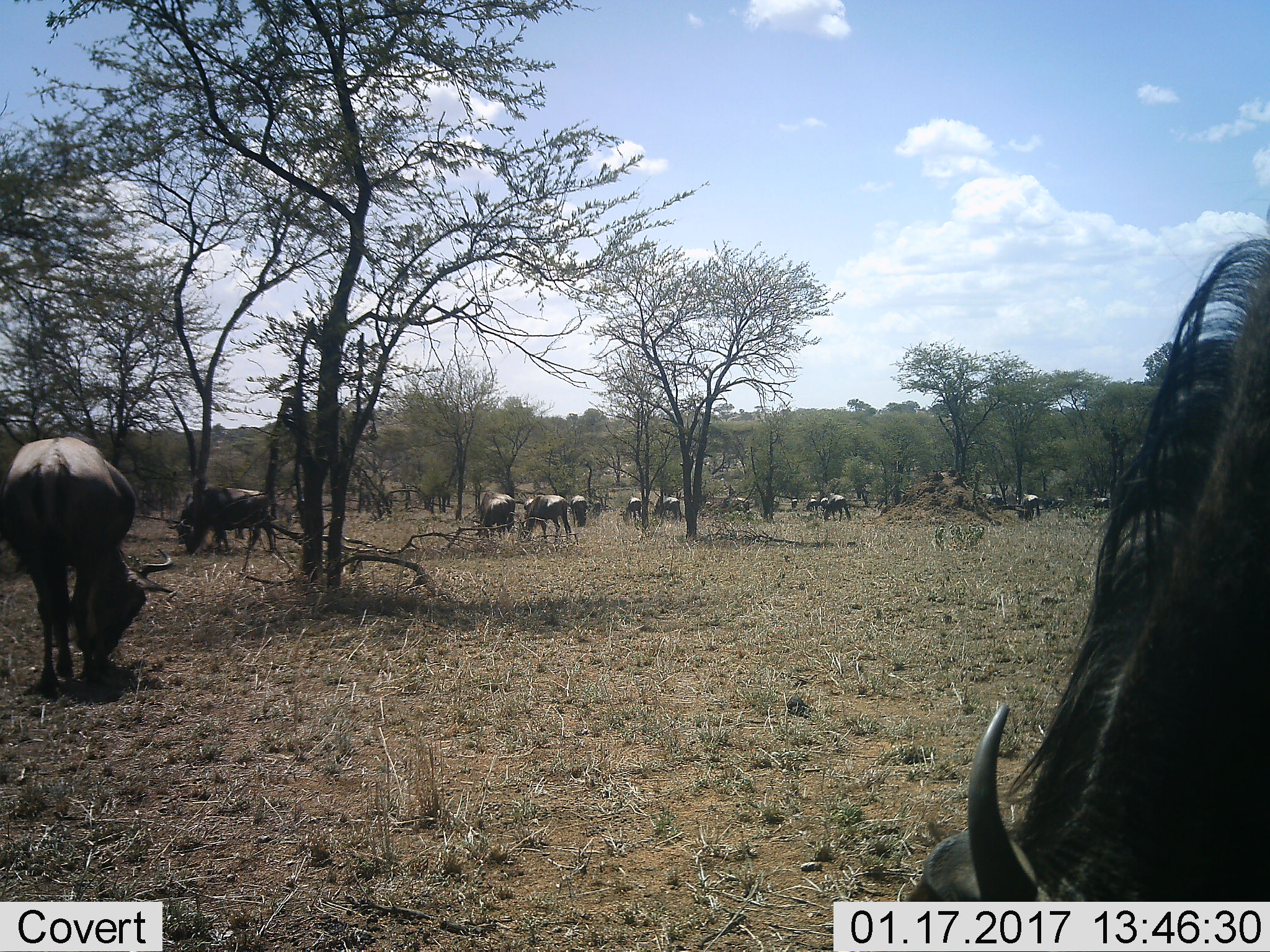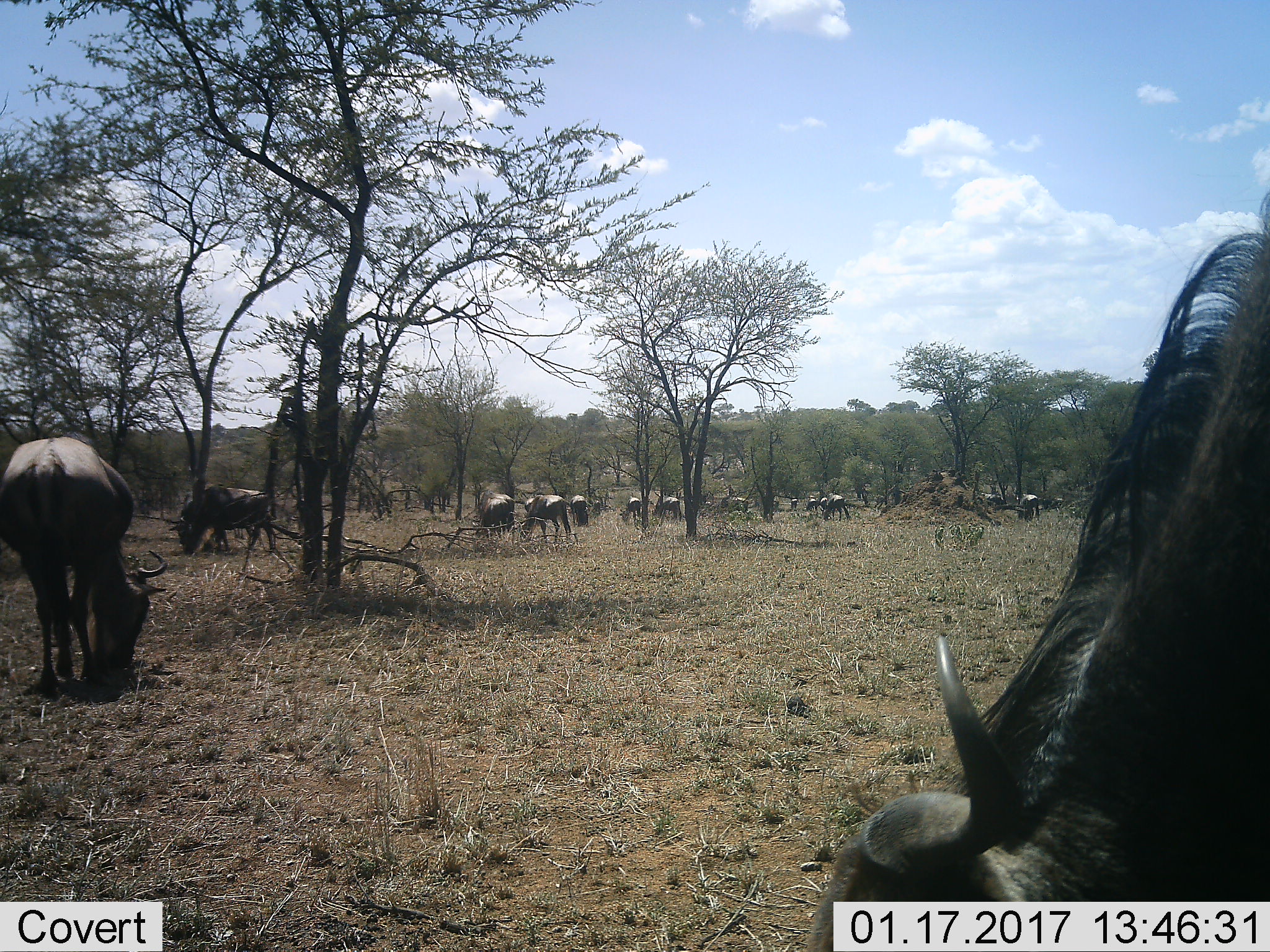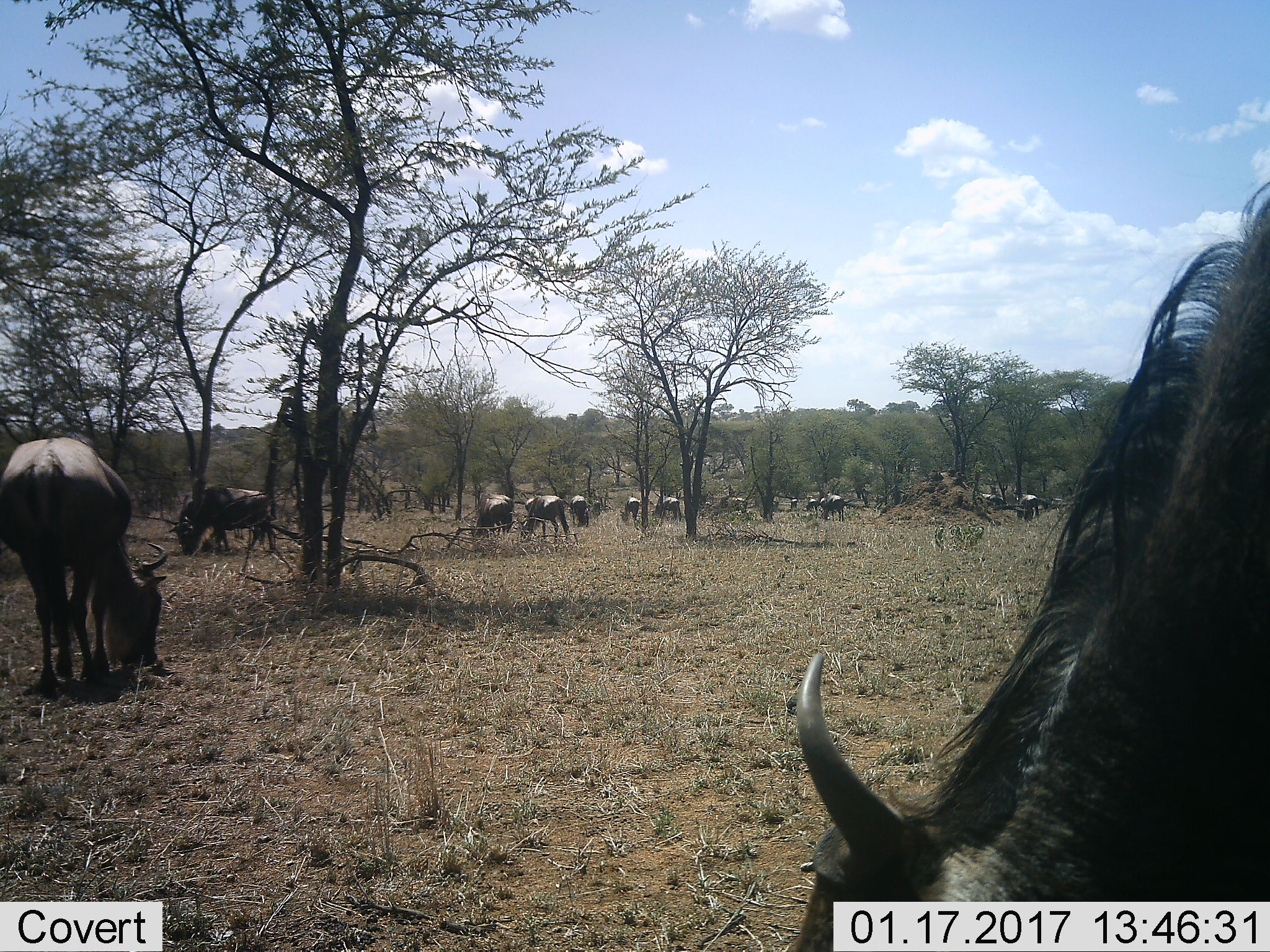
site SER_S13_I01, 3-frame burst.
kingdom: Animalia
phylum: Chordata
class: Mammalia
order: Artiodactyla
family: Bovidae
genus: Connochaetes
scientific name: Connochaetes taurinus taurinus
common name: blue wildebeest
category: wildebeestblue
Wildebeestblue (blue wildebeest) (Connochaetes taurinus taurinus), count 11-50. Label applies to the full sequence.